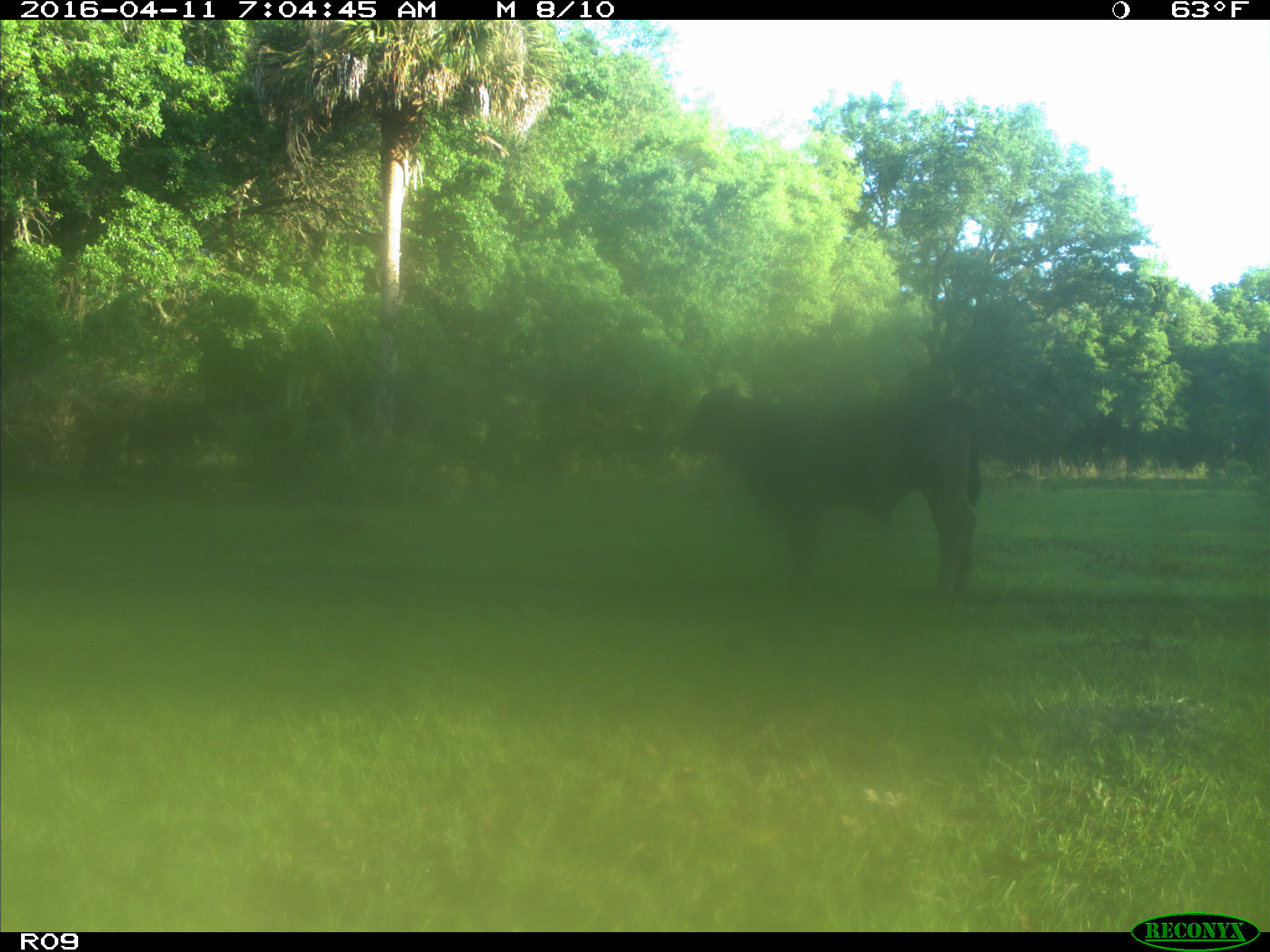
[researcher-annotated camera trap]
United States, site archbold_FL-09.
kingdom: Animalia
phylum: Chordata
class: Mammalia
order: Artiodactyla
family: Bovidae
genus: Bos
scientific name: Bos taurus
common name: domestic cow